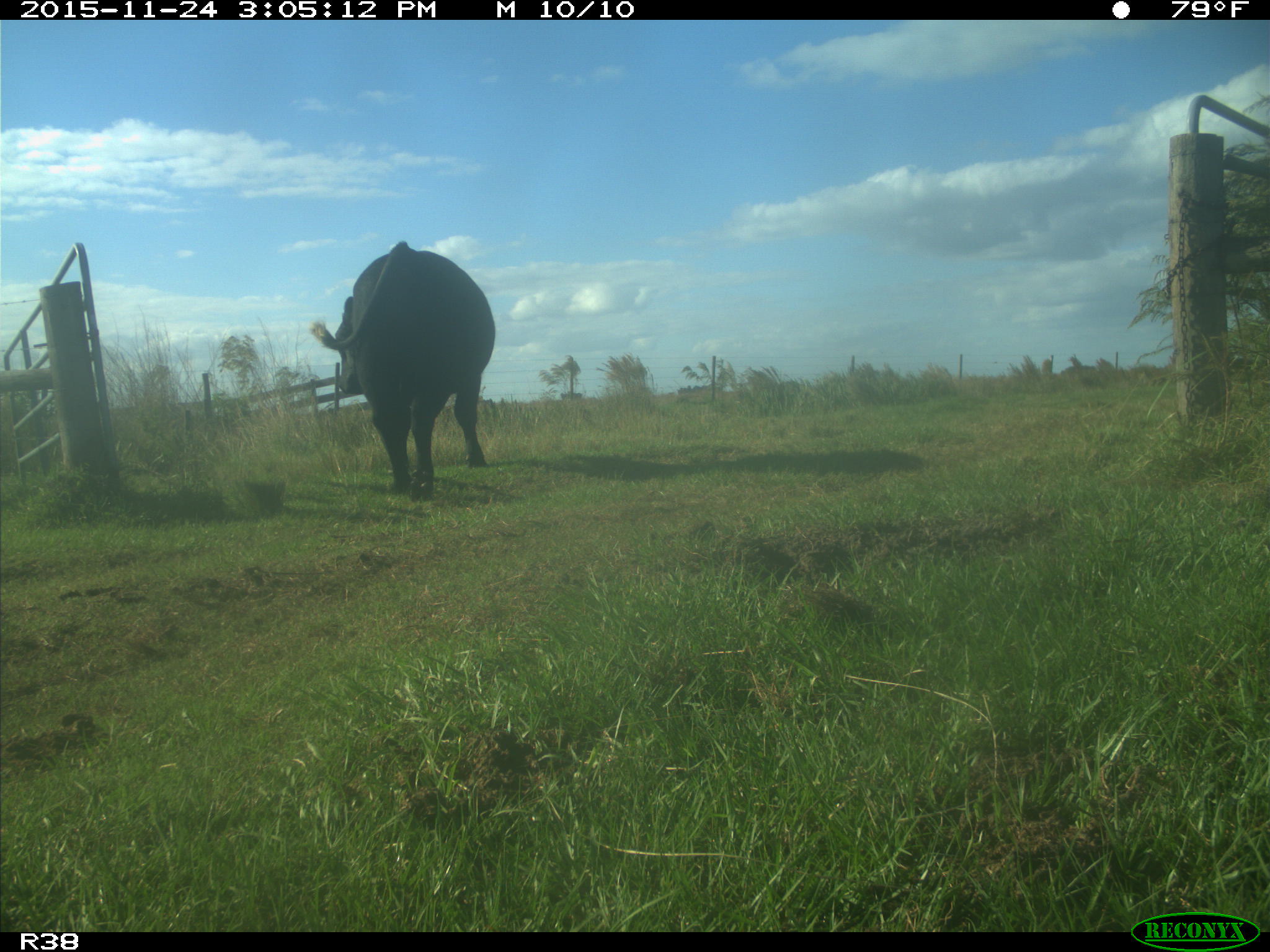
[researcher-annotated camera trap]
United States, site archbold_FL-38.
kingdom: Animalia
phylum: Chordata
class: Mammalia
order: Artiodactyla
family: Bovidae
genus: Bos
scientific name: Bos taurus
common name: domestic cow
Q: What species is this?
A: Bos taurus (domestic cow).